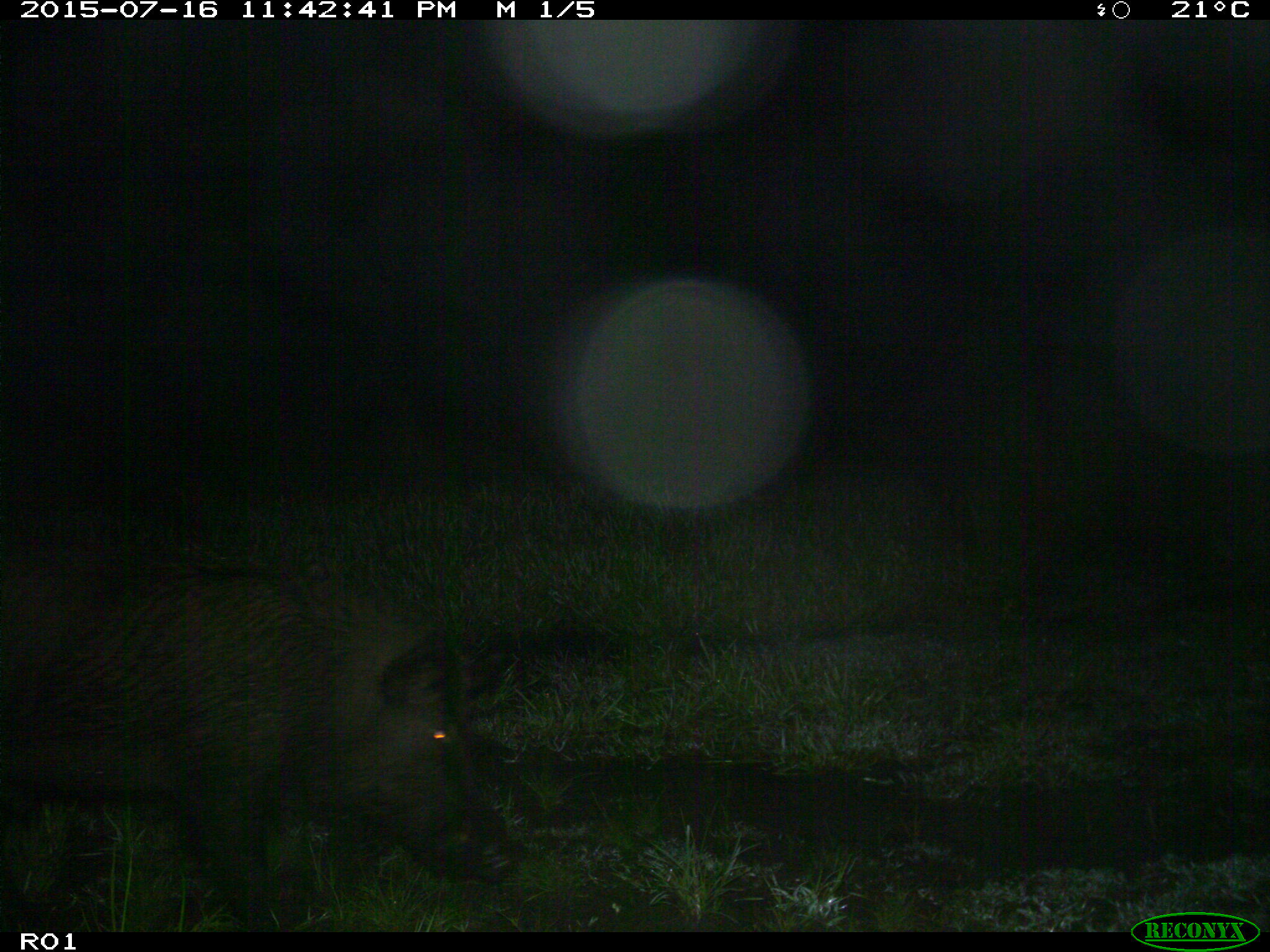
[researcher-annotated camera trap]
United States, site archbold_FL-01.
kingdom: Animalia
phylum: Chordata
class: Mammalia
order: Artiodactyla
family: Suidae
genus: Sus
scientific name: Sus scrofa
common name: wild boar